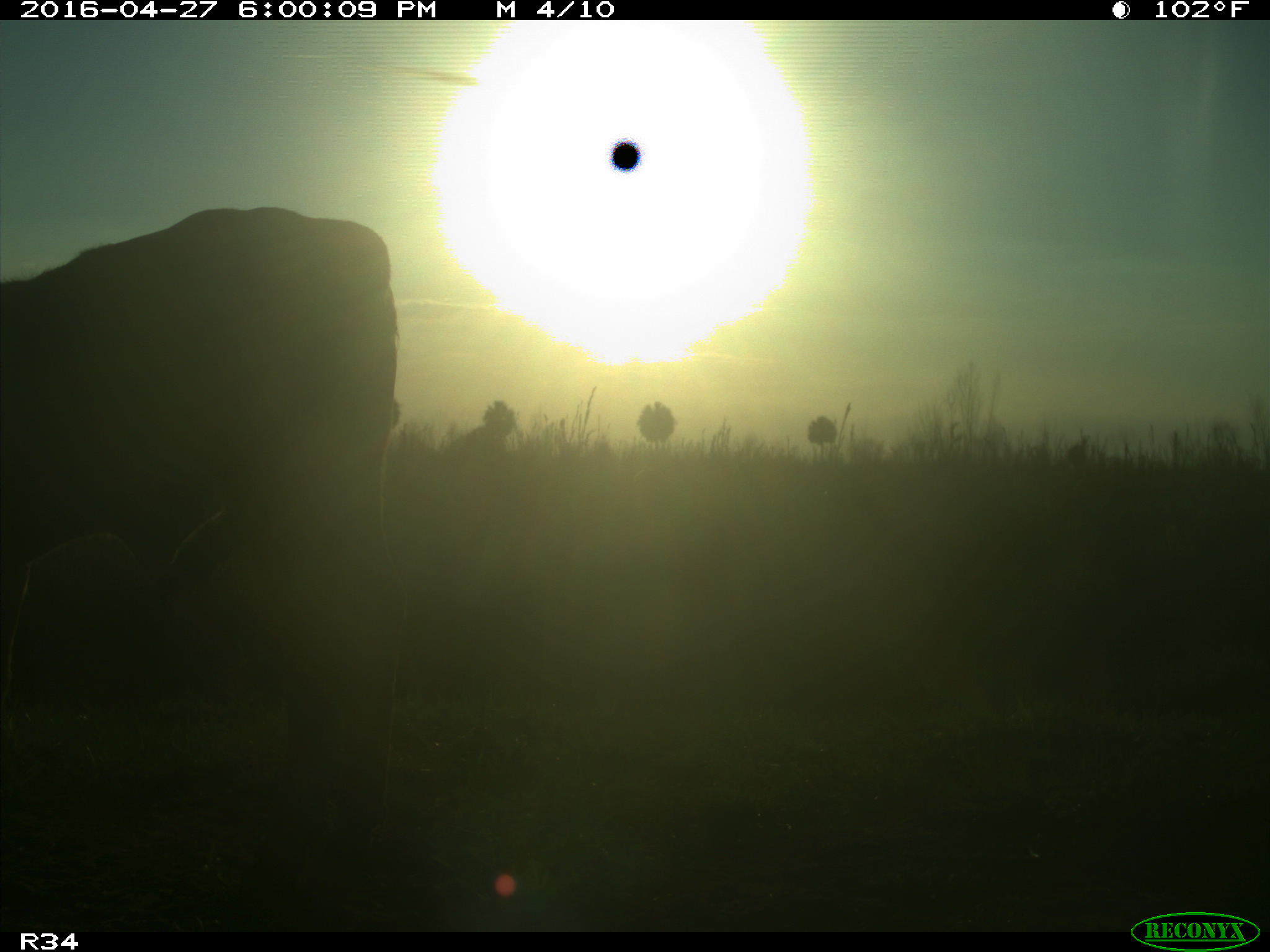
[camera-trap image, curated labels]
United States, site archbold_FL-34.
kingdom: Animalia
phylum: Chordata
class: Mammalia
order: Artiodactyla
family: Bovidae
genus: Bos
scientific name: Bos taurus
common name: domestic cow